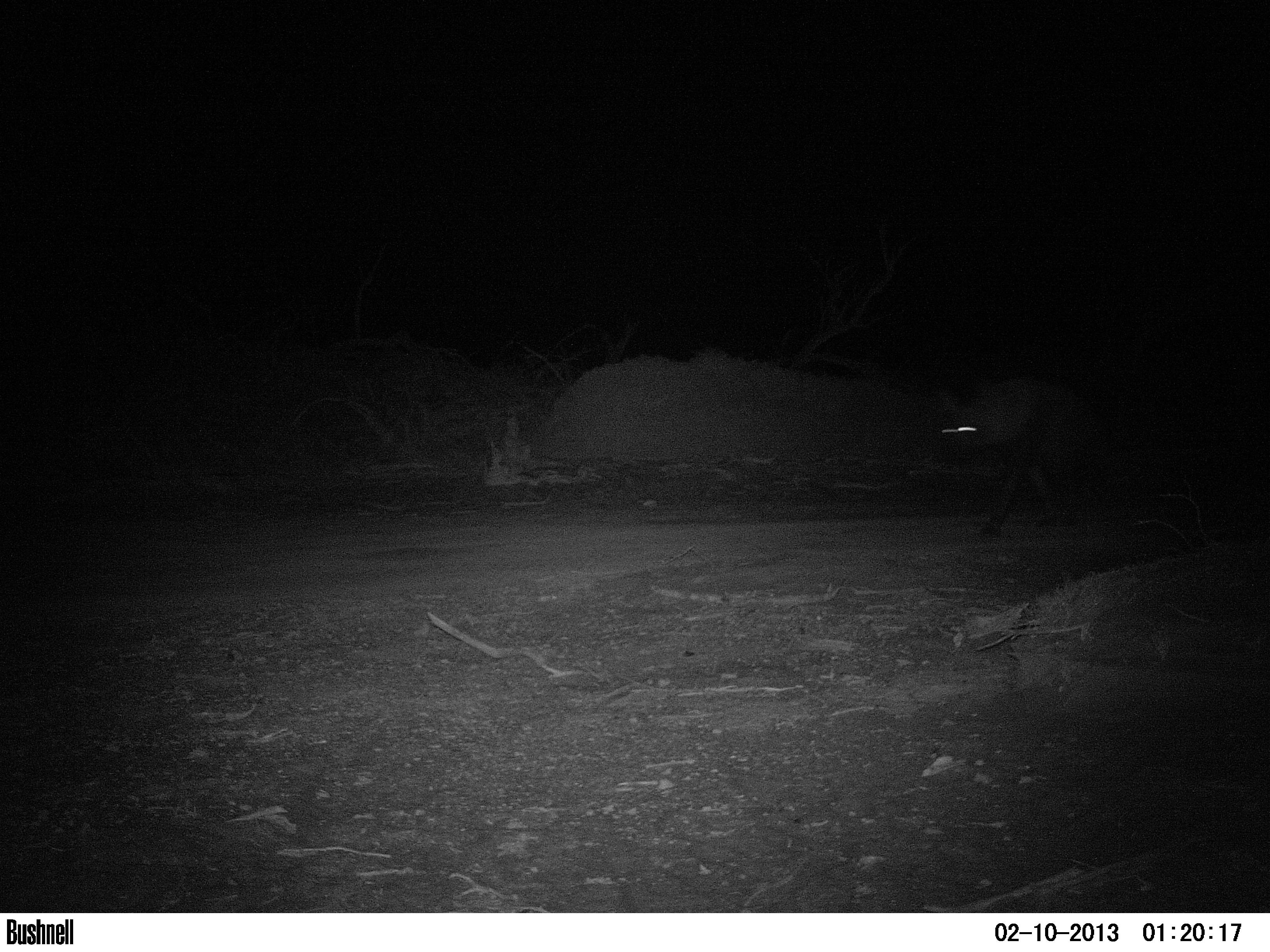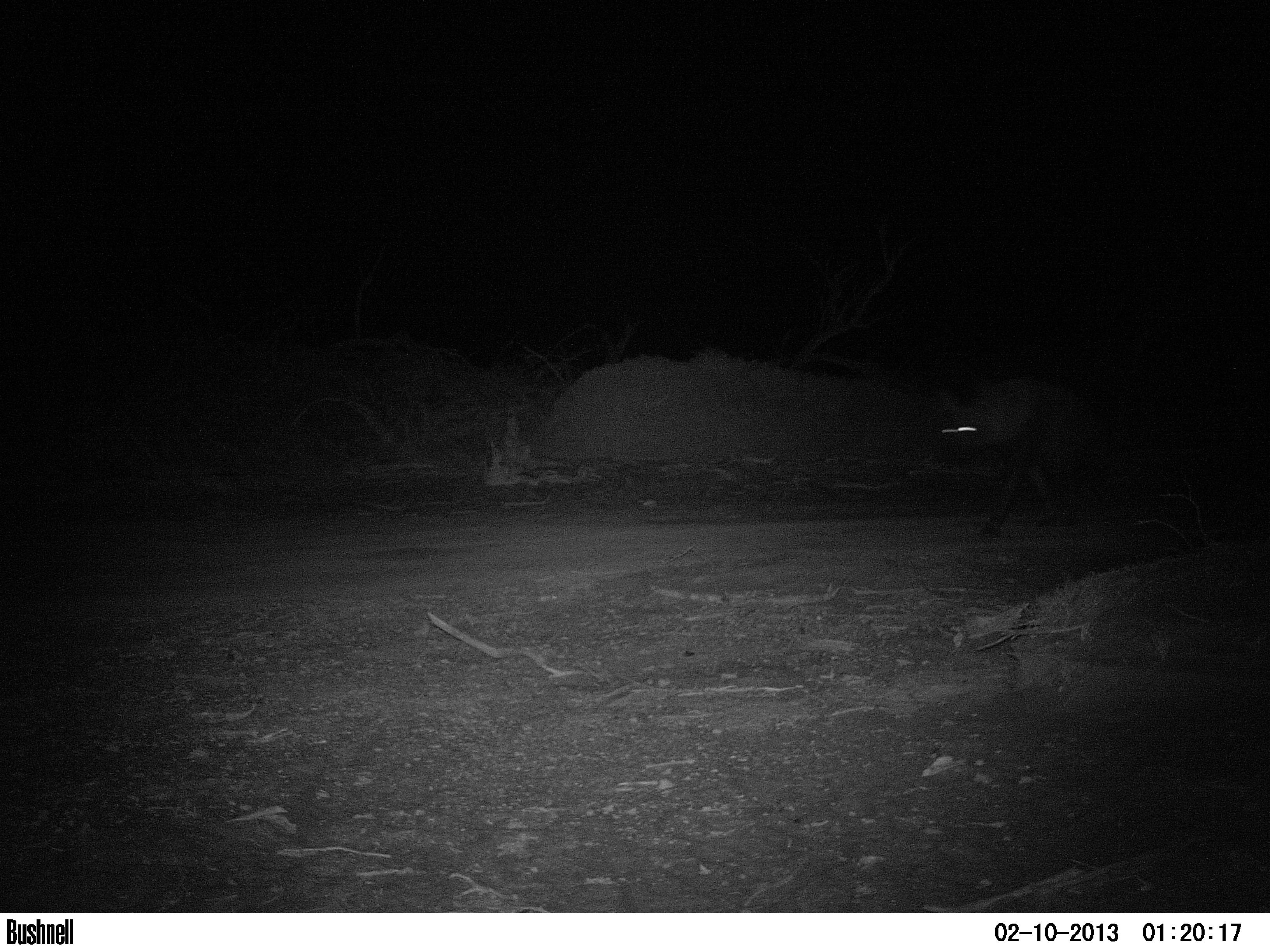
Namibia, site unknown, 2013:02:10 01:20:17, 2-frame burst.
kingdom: Animalia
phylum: Chordata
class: Mammalia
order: Carnivora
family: Hyaenidae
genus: Parahyaena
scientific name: Parahyaena brunnea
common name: brown hyena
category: hyaena brunnea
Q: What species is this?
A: Hyaena brunnea (brown hyena) (Parahyaena brunnea).